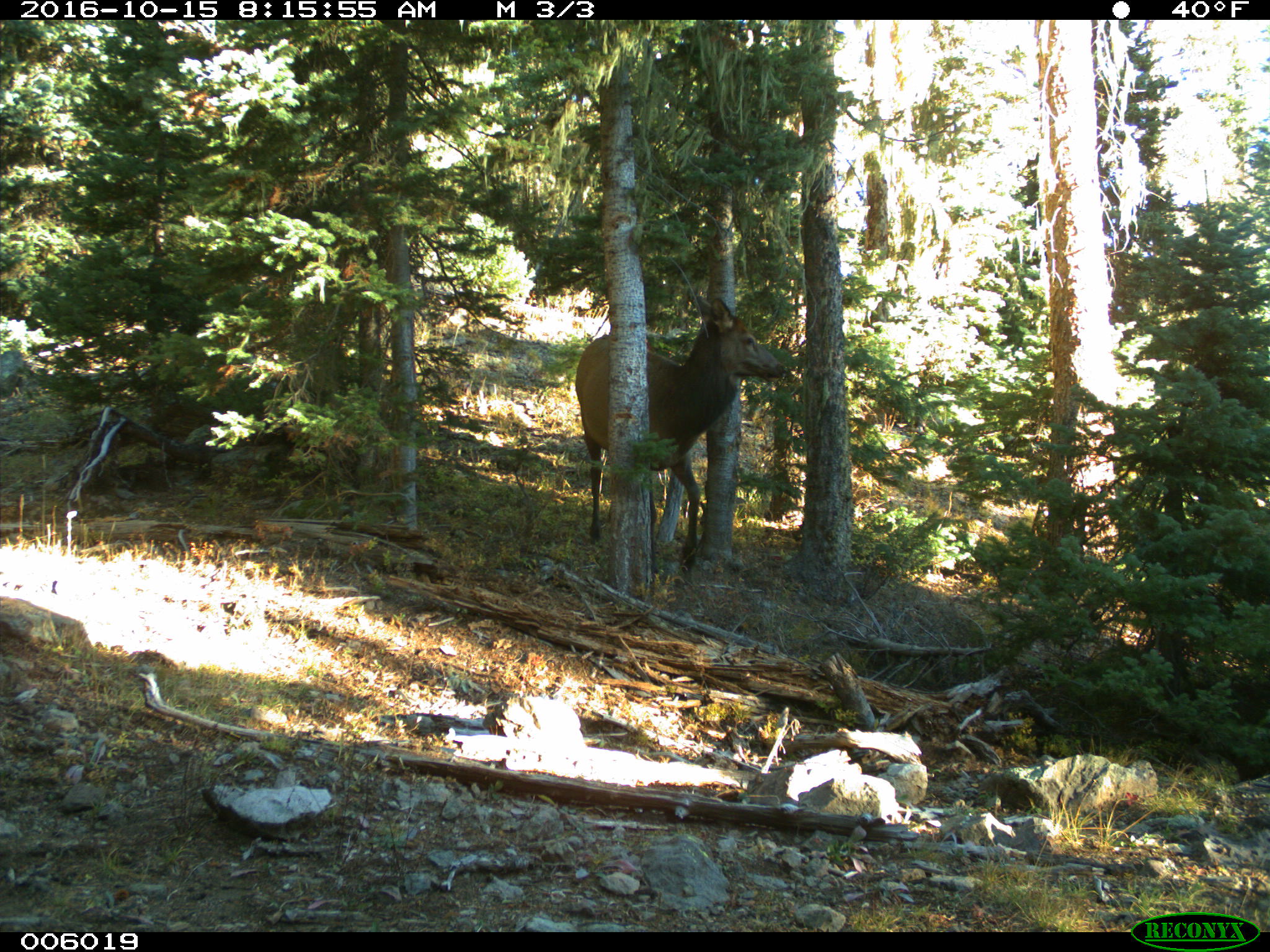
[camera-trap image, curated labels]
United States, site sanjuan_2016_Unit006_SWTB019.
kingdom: Animalia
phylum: Chordata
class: Mammalia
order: Artiodactyla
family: Cervidae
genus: Cervus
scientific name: Cervus elaphus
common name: red deer